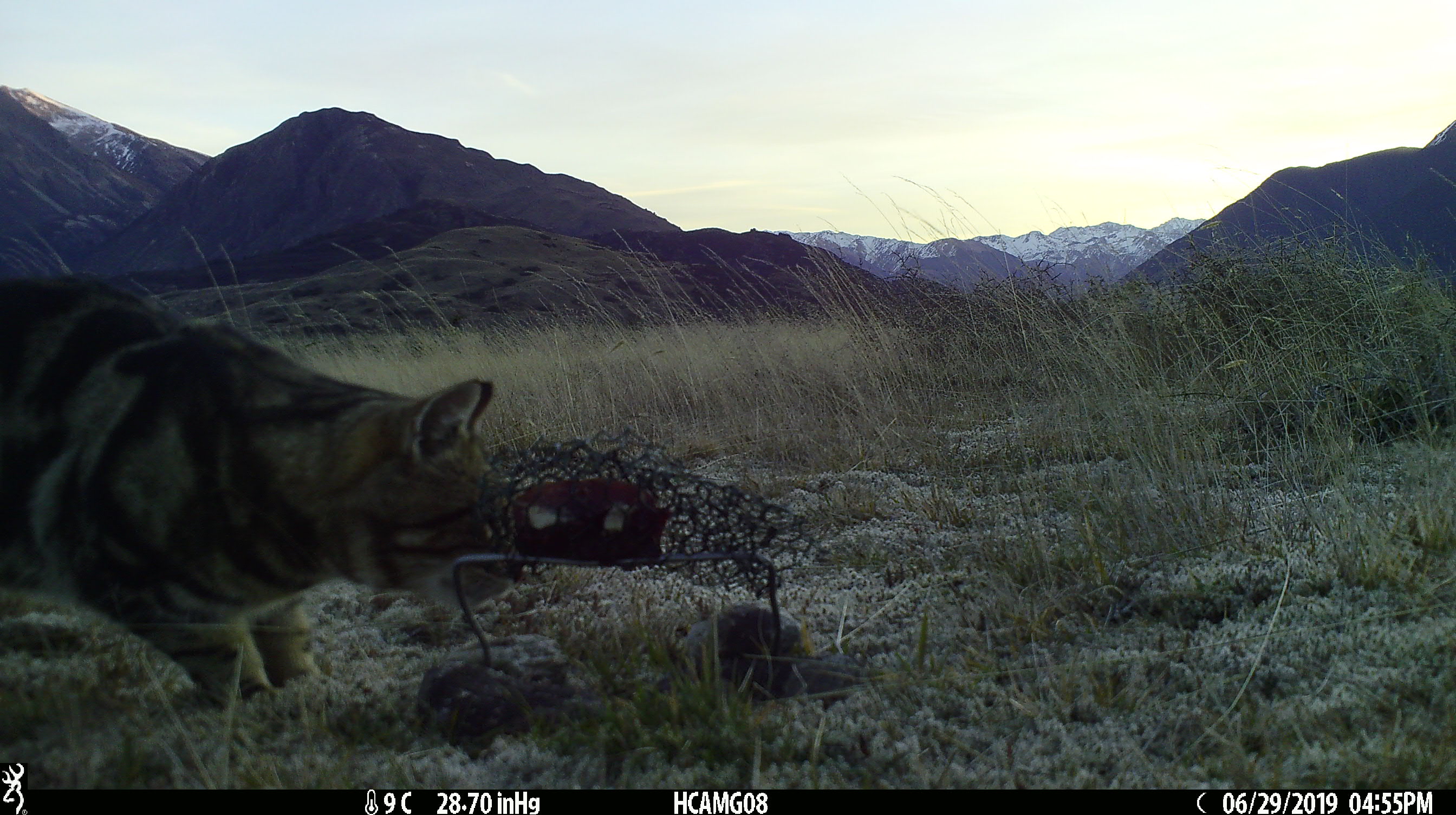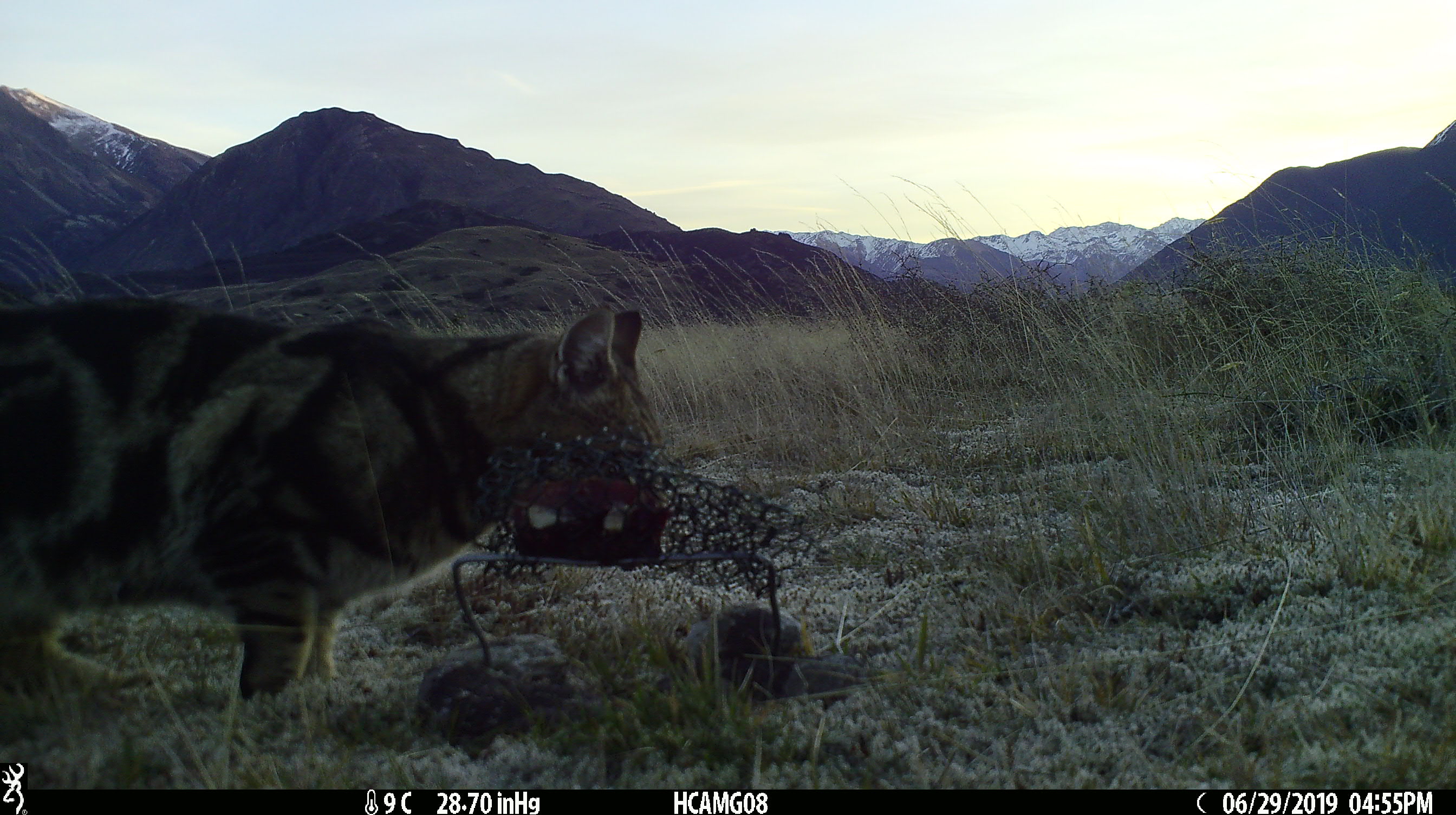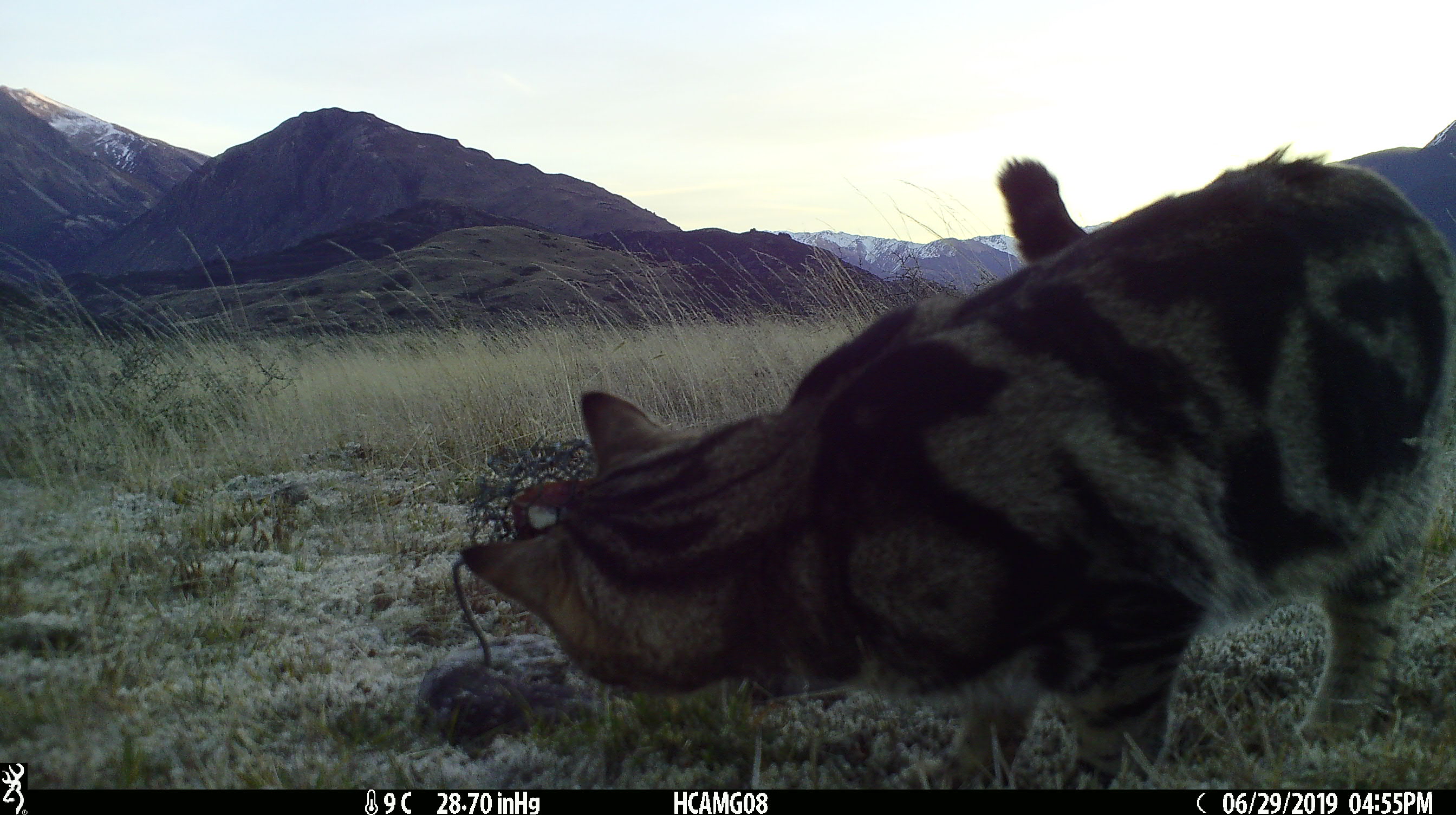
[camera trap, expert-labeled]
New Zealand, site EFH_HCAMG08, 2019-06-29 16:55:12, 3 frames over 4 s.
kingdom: Animalia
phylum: Chordata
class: Mammalia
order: Carnivora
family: Felidae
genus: Felis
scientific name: Felis catus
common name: domestic cat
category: cat